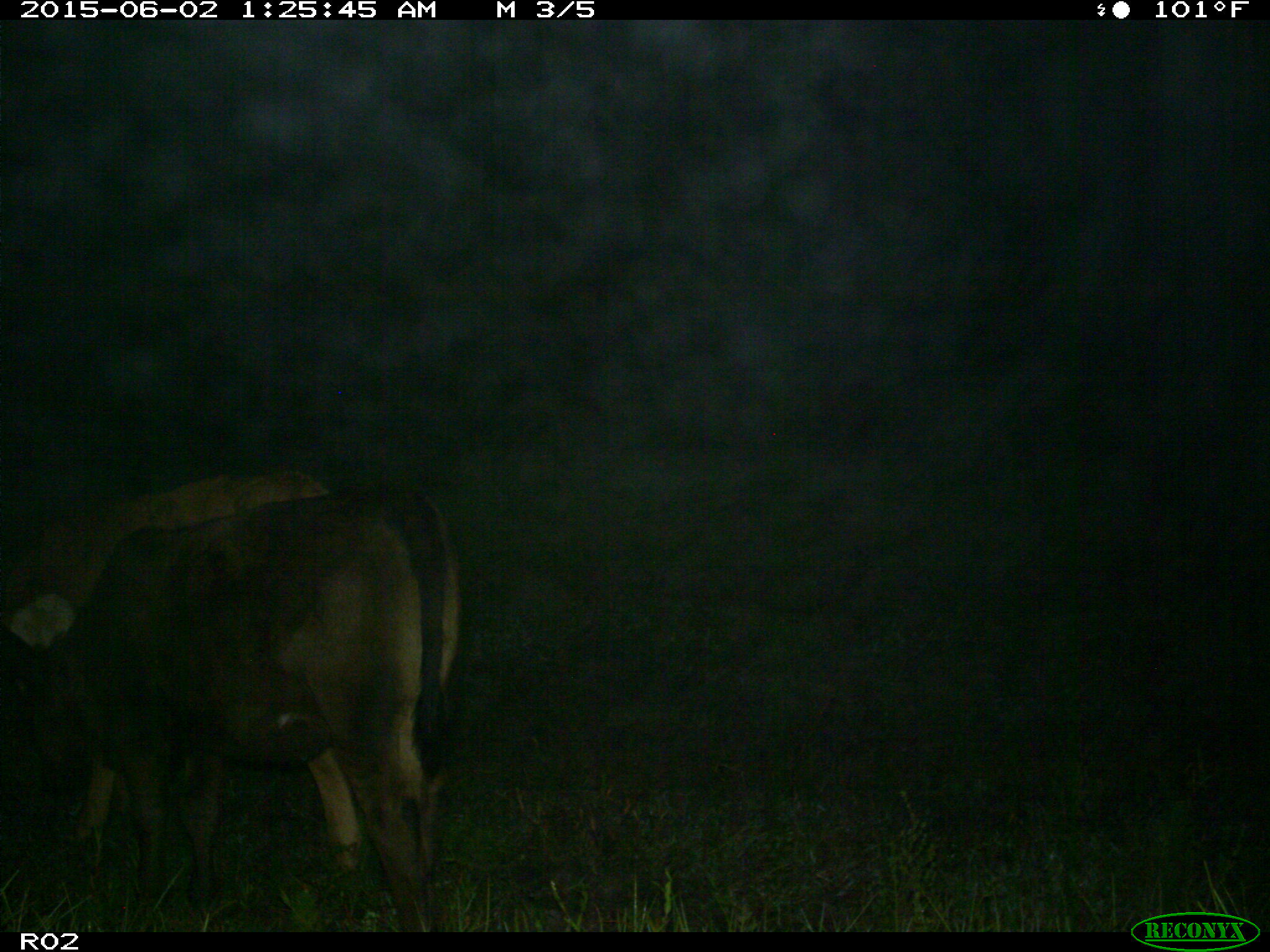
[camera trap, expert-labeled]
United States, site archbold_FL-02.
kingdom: Animalia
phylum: Chordata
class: Mammalia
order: Artiodactyla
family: Bovidae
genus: Bos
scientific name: Bos taurus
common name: domestic cow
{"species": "Bos taurus (domestic cow)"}